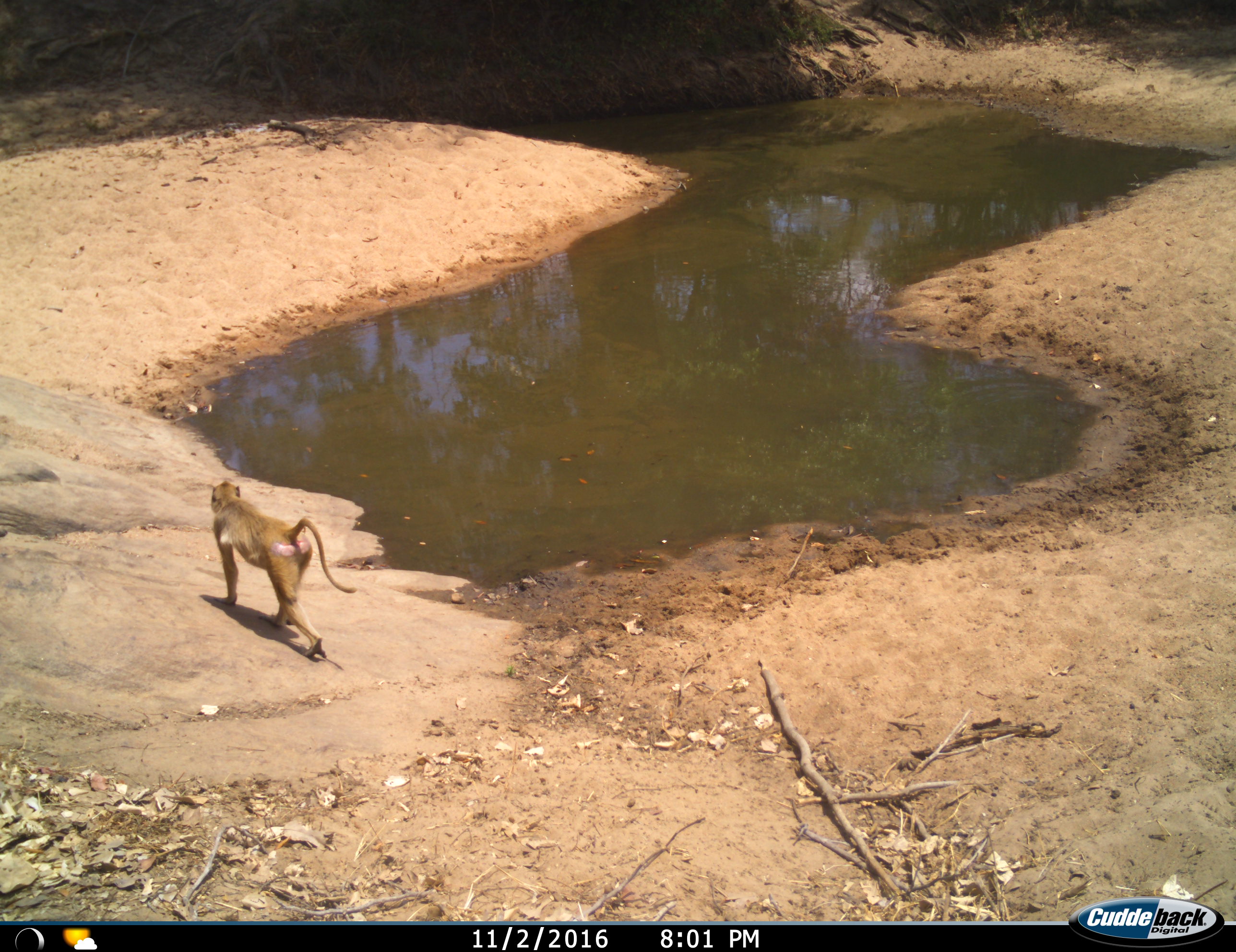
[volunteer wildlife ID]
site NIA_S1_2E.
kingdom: Animalia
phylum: Chordata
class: Mammalia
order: Primates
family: Cercopithecidae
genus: Papio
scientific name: Papio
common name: baboon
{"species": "baboon (Papio)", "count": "1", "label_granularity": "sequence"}